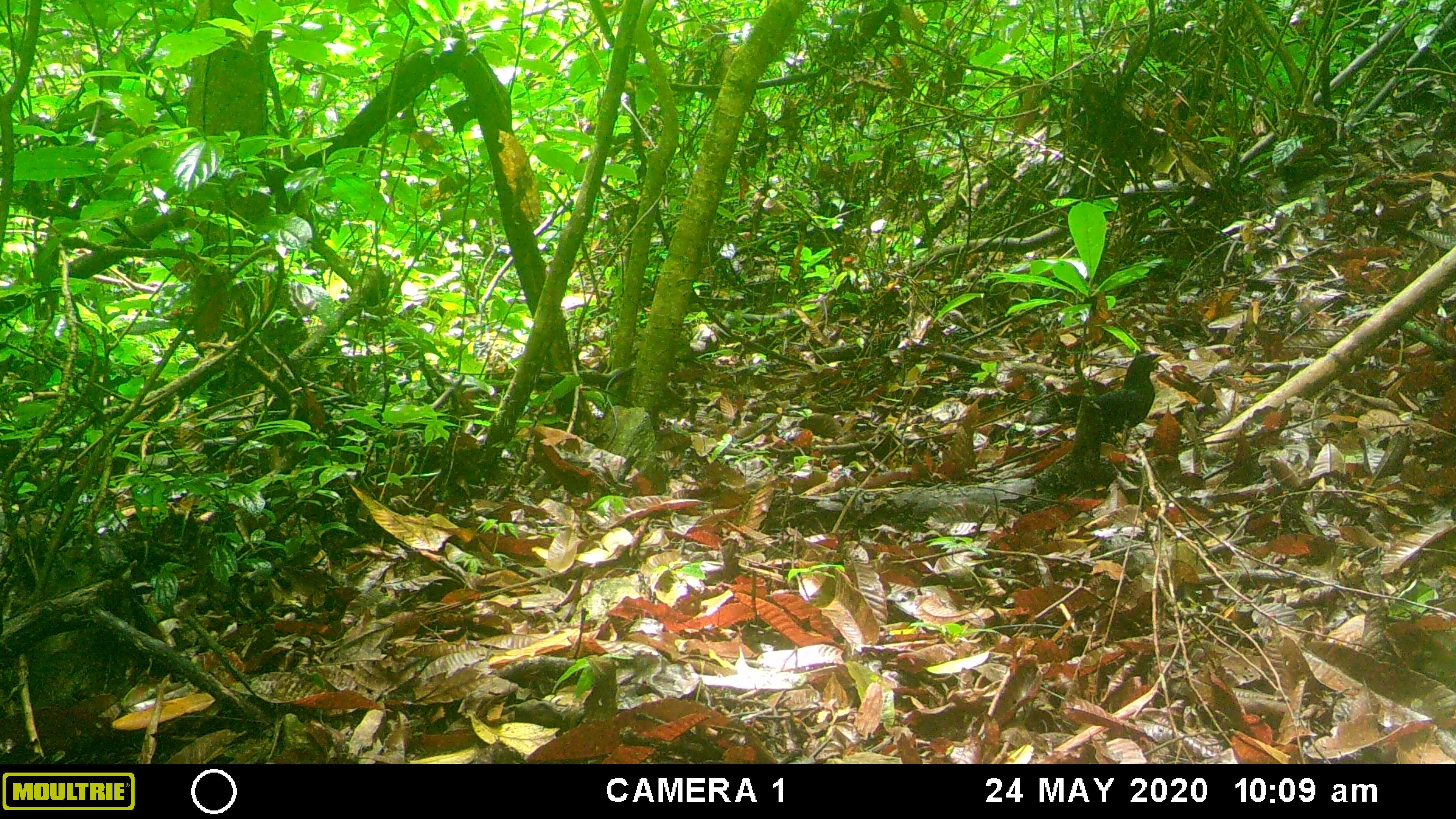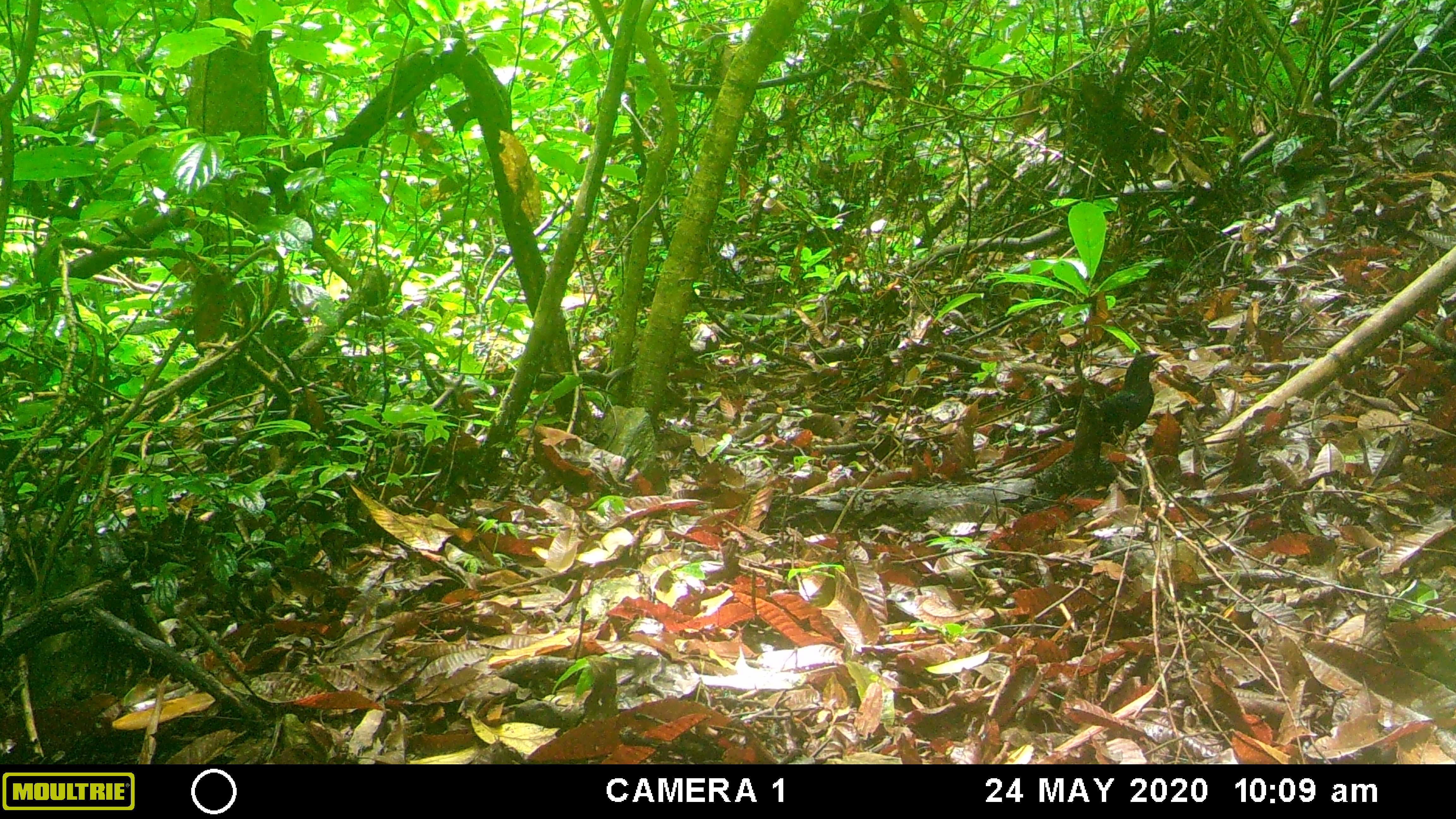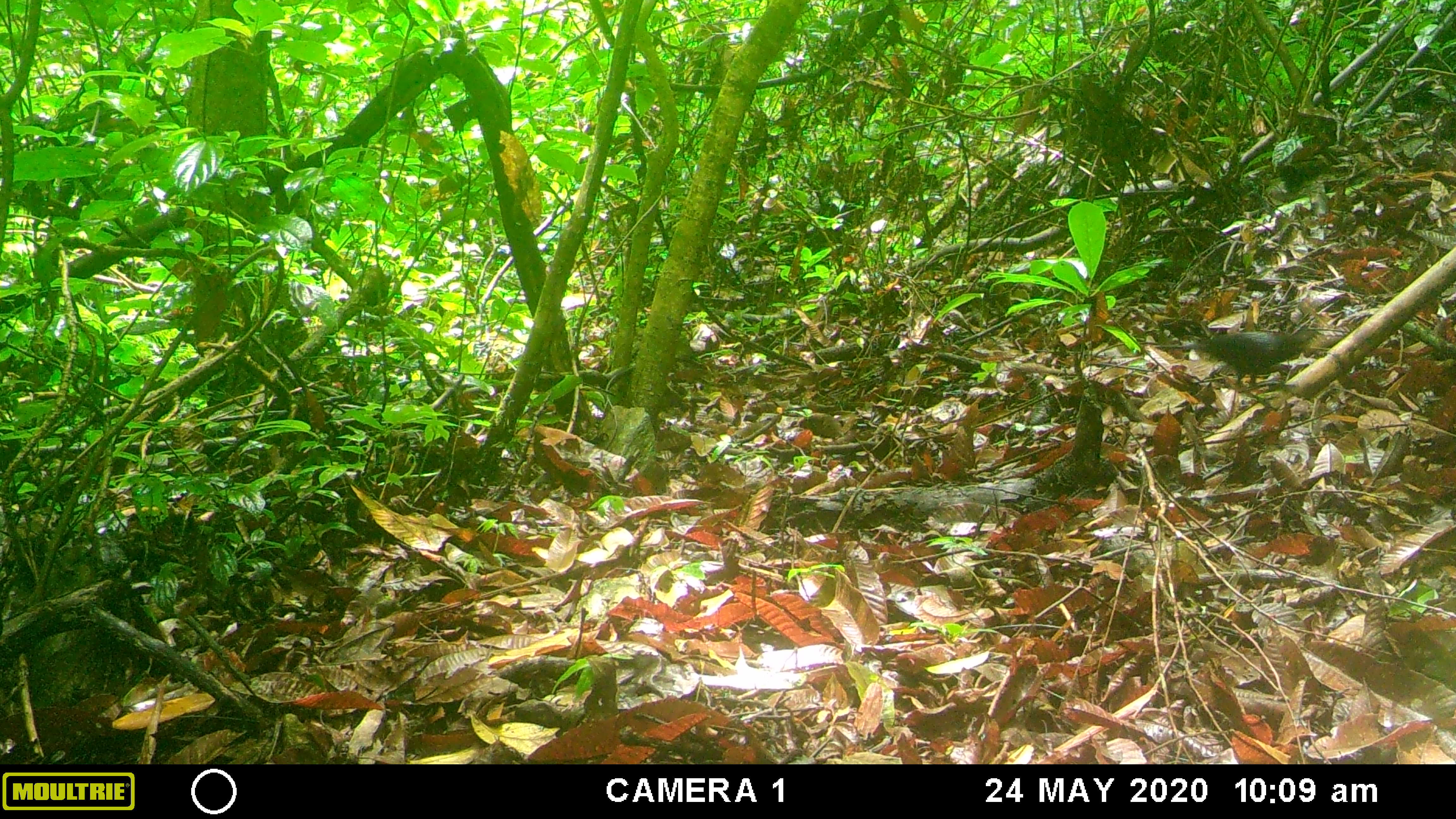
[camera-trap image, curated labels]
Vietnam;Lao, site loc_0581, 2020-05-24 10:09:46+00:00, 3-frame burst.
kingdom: Animalia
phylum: Chordata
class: Aves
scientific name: Aves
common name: bird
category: unidentified bird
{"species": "unidentified bird (bird) (Aves)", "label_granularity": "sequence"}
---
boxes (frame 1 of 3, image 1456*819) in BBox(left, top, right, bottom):
unidentified bird: BBox(1031, 350, 1172, 443)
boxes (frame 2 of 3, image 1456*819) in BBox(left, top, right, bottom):
unidentified bird: BBox(1038, 350, 1171, 443)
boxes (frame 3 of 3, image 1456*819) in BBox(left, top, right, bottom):
unidentified bird: BBox(1152, 329, 1323, 387)